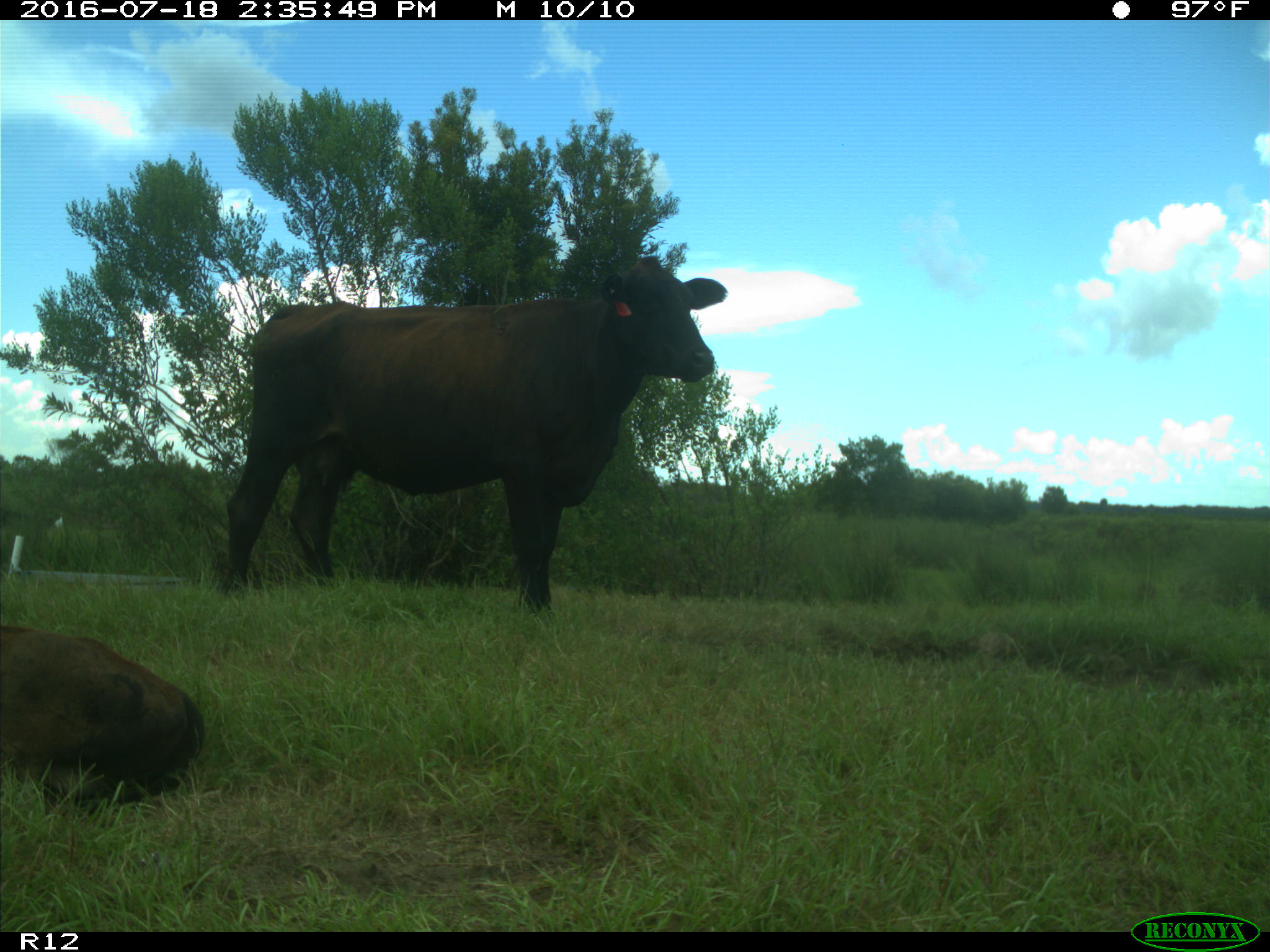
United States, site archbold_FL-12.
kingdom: Animalia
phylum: Chordata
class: Mammalia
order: Artiodactyla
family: Bovidae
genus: Bos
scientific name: Bos taurus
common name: domestic cow